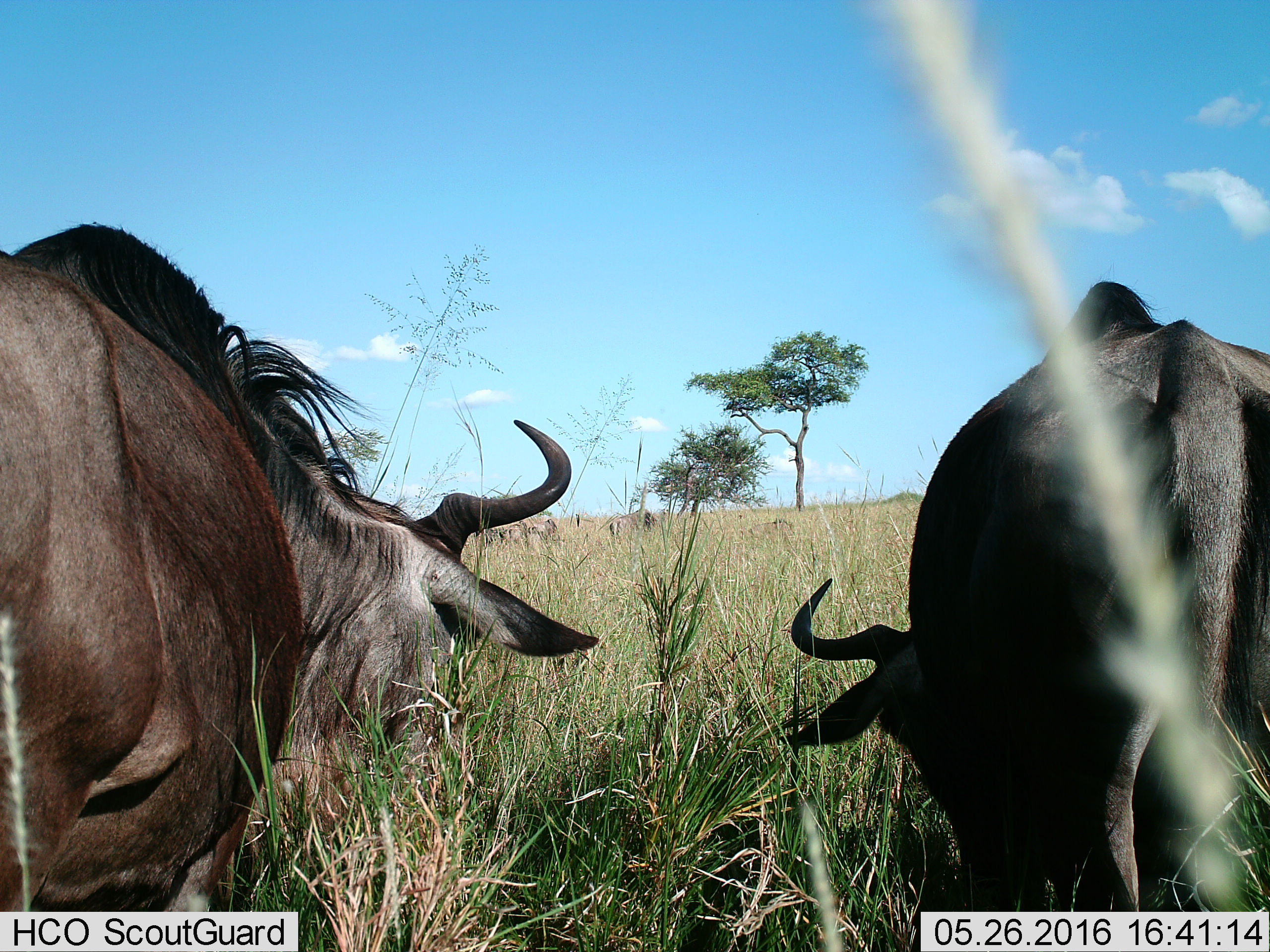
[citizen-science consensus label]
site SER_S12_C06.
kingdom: Animalia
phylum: Chordata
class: Mammalia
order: Artiodactyla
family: Bovidae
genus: Connochaetes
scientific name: Connochaetes taurinus taurinus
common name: blue wildebeest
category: wildebeestblue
Wildebeestblue (blue wildebeest) (Connochaetes taurinus taurinus), count 6. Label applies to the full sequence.